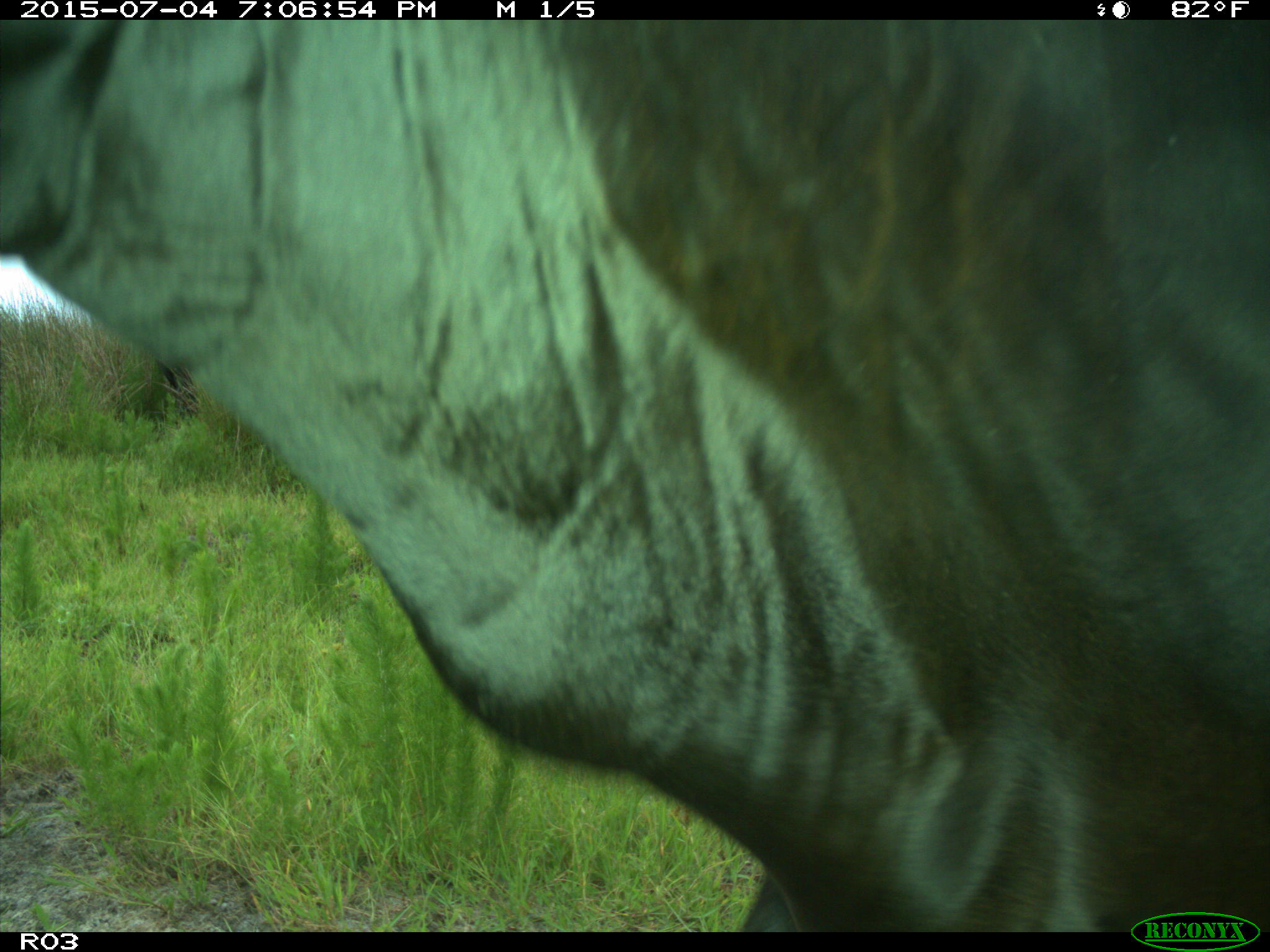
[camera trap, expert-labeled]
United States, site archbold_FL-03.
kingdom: Animalia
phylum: Chordata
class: Mammalia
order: Artiodactyla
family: Bovidae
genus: Bos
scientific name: Bos taurus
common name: domestic cow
Bos taurus (domestic cow).